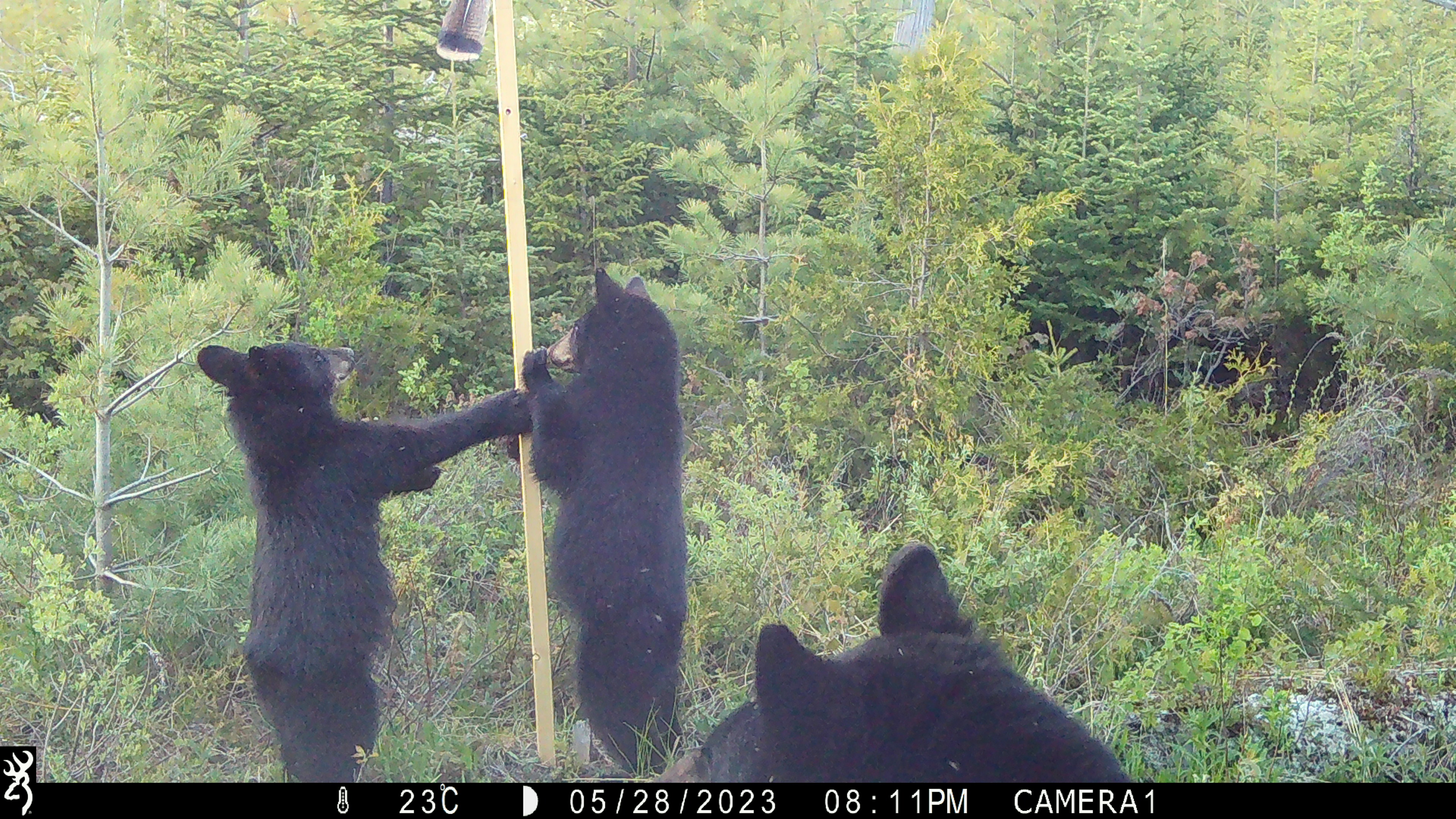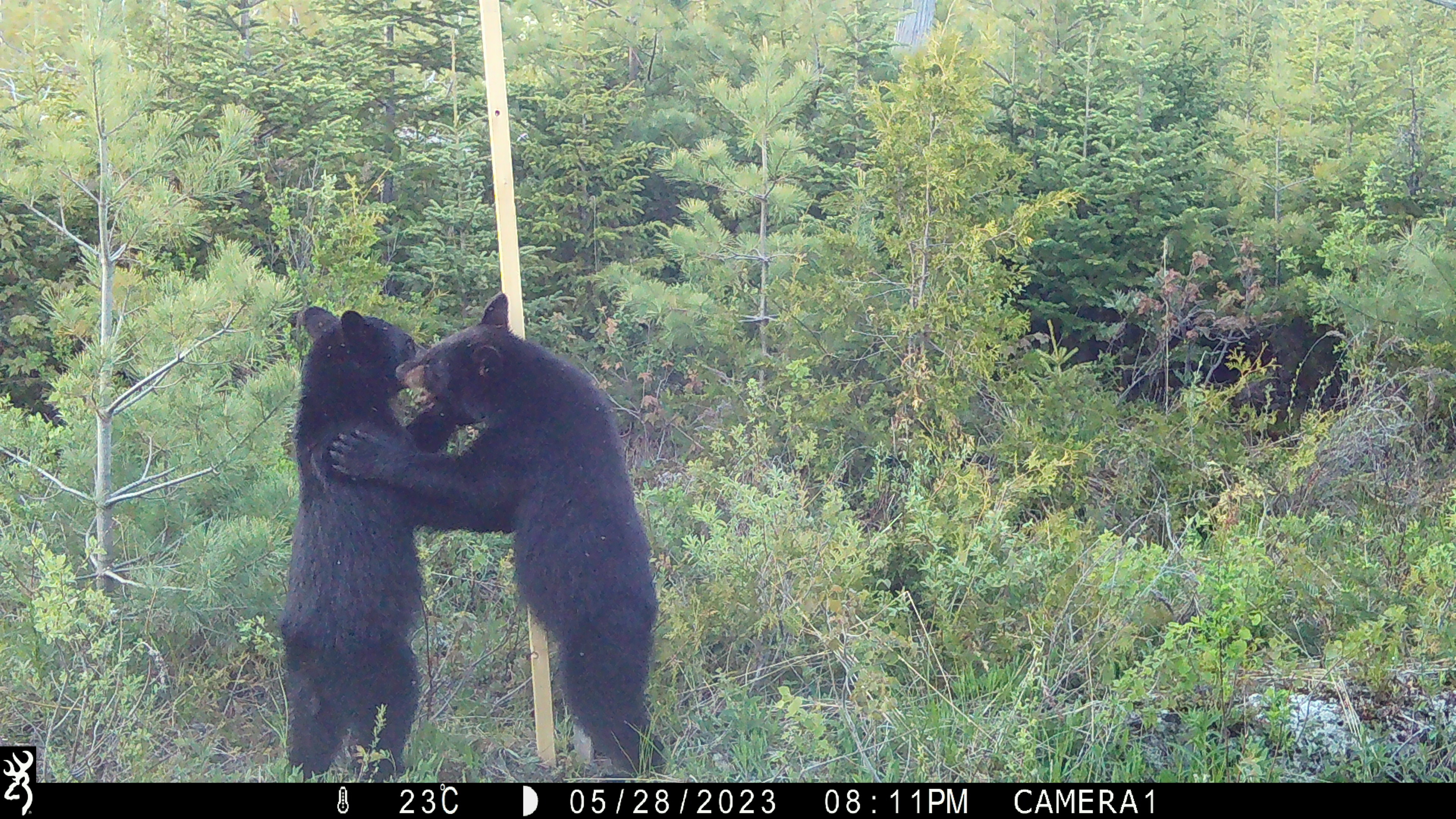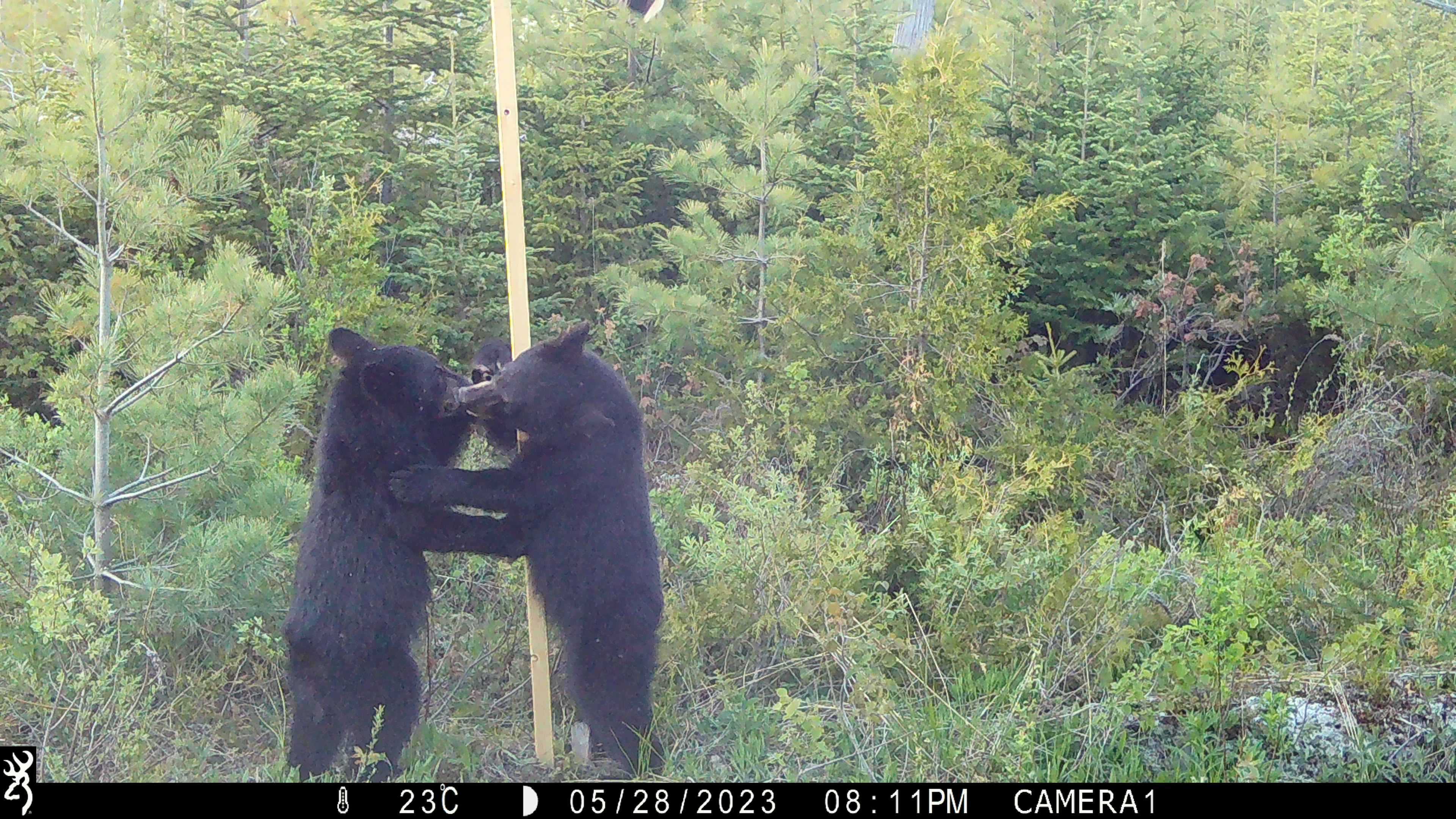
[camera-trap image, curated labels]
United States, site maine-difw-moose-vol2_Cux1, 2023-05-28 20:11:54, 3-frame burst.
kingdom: Animalia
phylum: Chordata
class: Mammalia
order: Carnivora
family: Ursidae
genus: Ursus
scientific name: Ursus americanus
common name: black bear